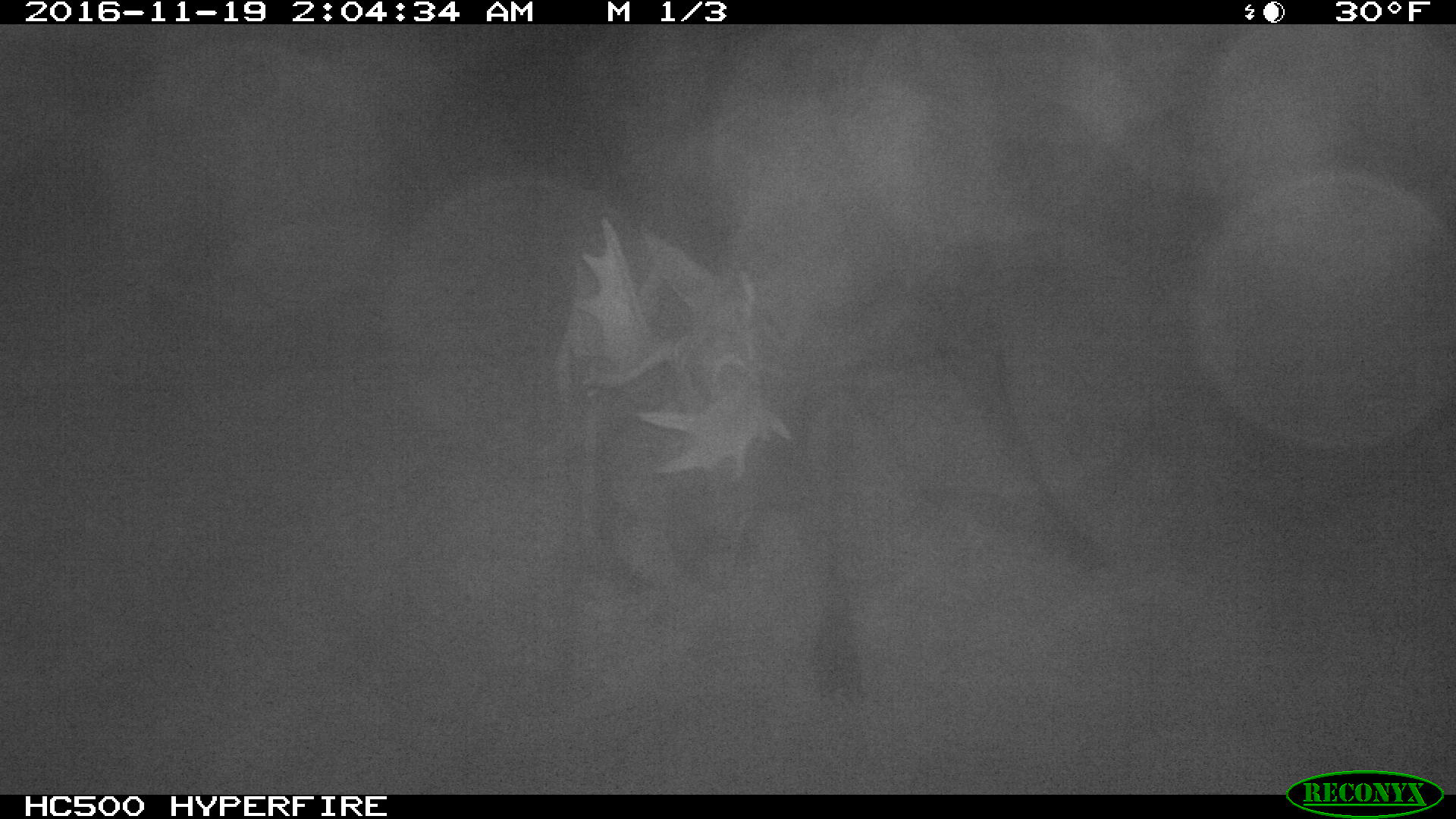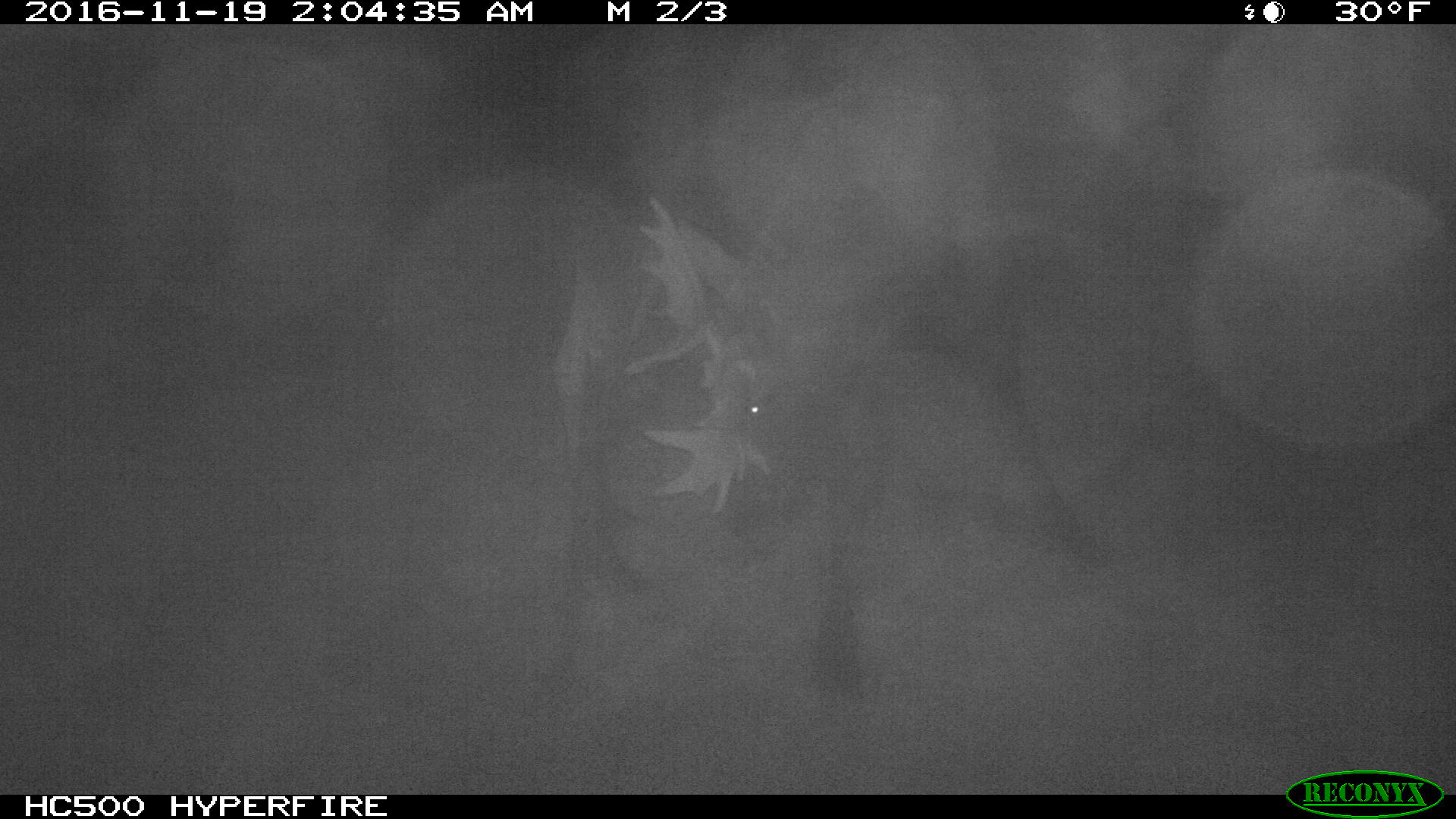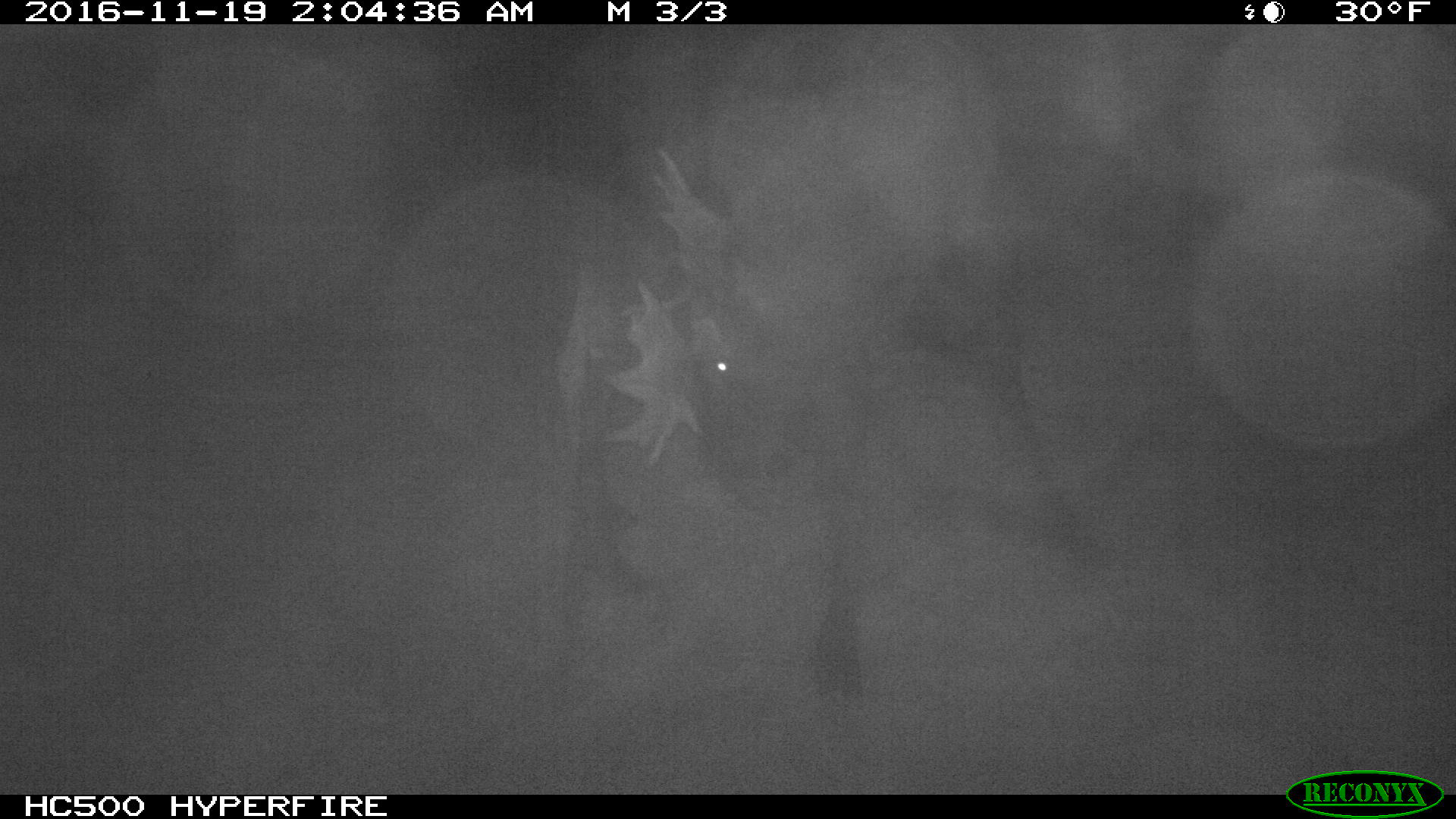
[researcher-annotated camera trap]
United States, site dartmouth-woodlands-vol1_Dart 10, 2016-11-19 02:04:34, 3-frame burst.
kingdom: Animalia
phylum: Chordata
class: Mammalia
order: Artiodactyla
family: Cervidae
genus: Alces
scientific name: Alces alces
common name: moose